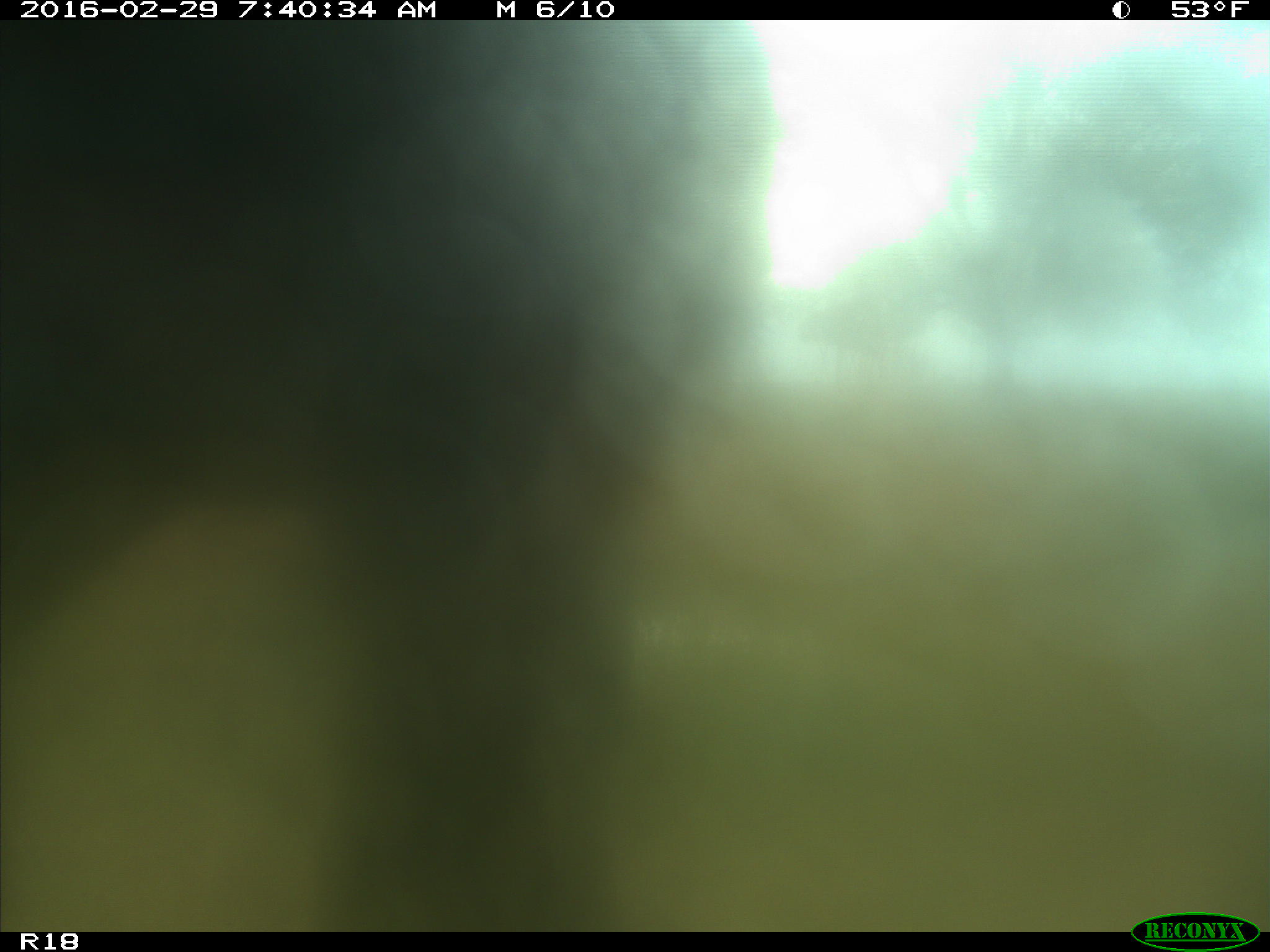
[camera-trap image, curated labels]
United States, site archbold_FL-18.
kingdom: Animalia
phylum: Chordata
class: Mammalia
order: Artiodactyla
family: Bovidae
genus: Bos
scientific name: Bos taurus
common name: domestic cow